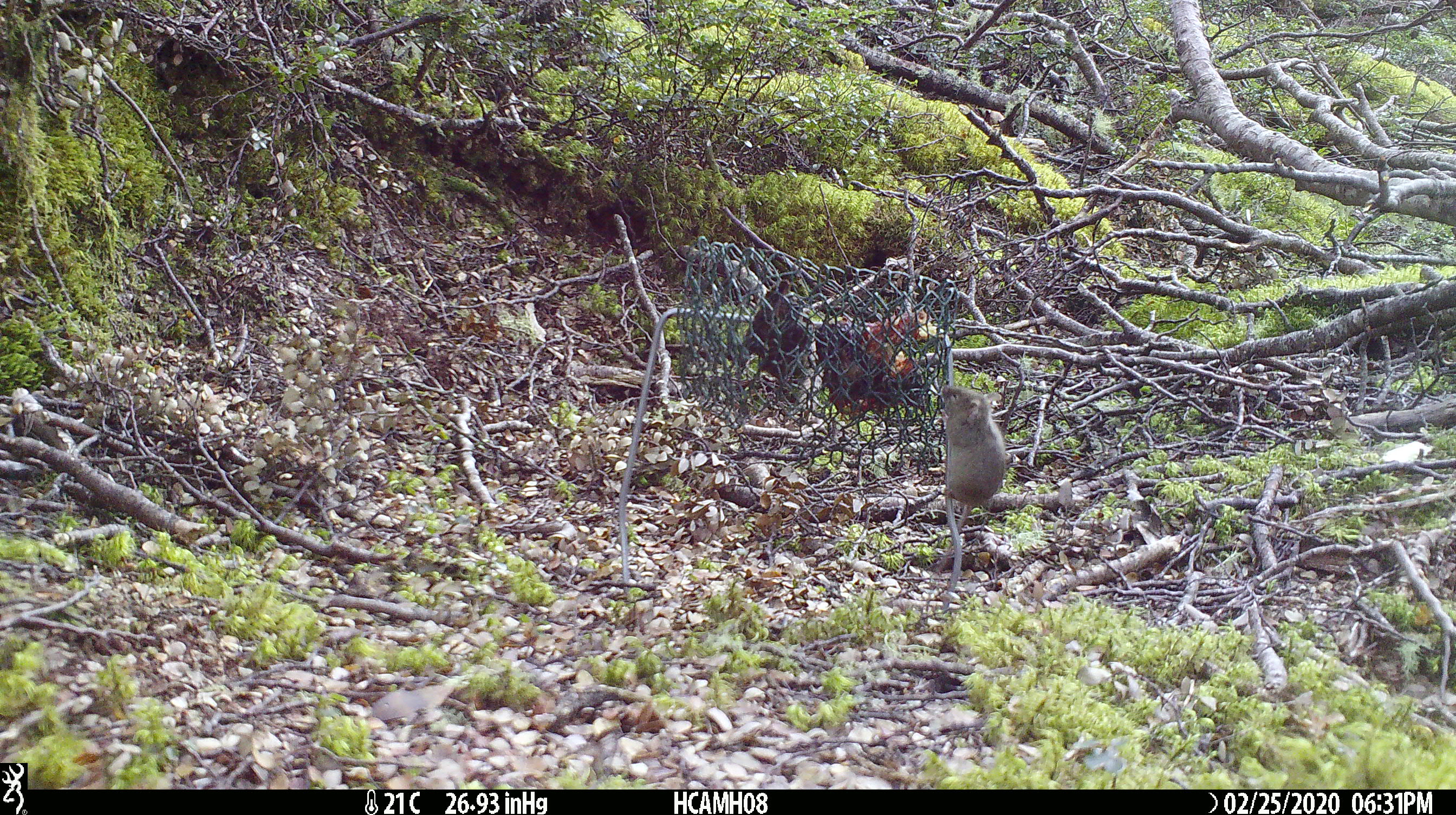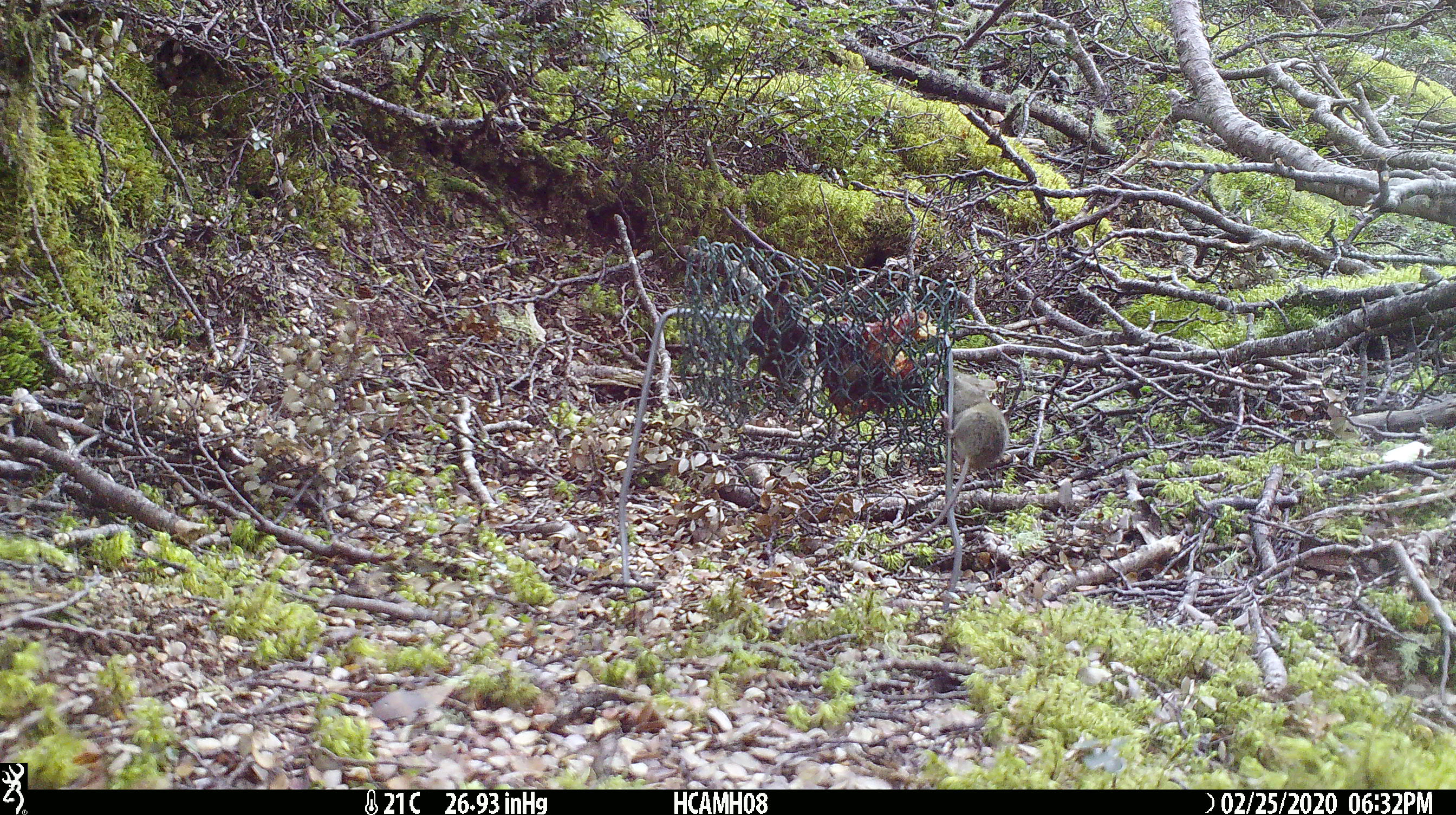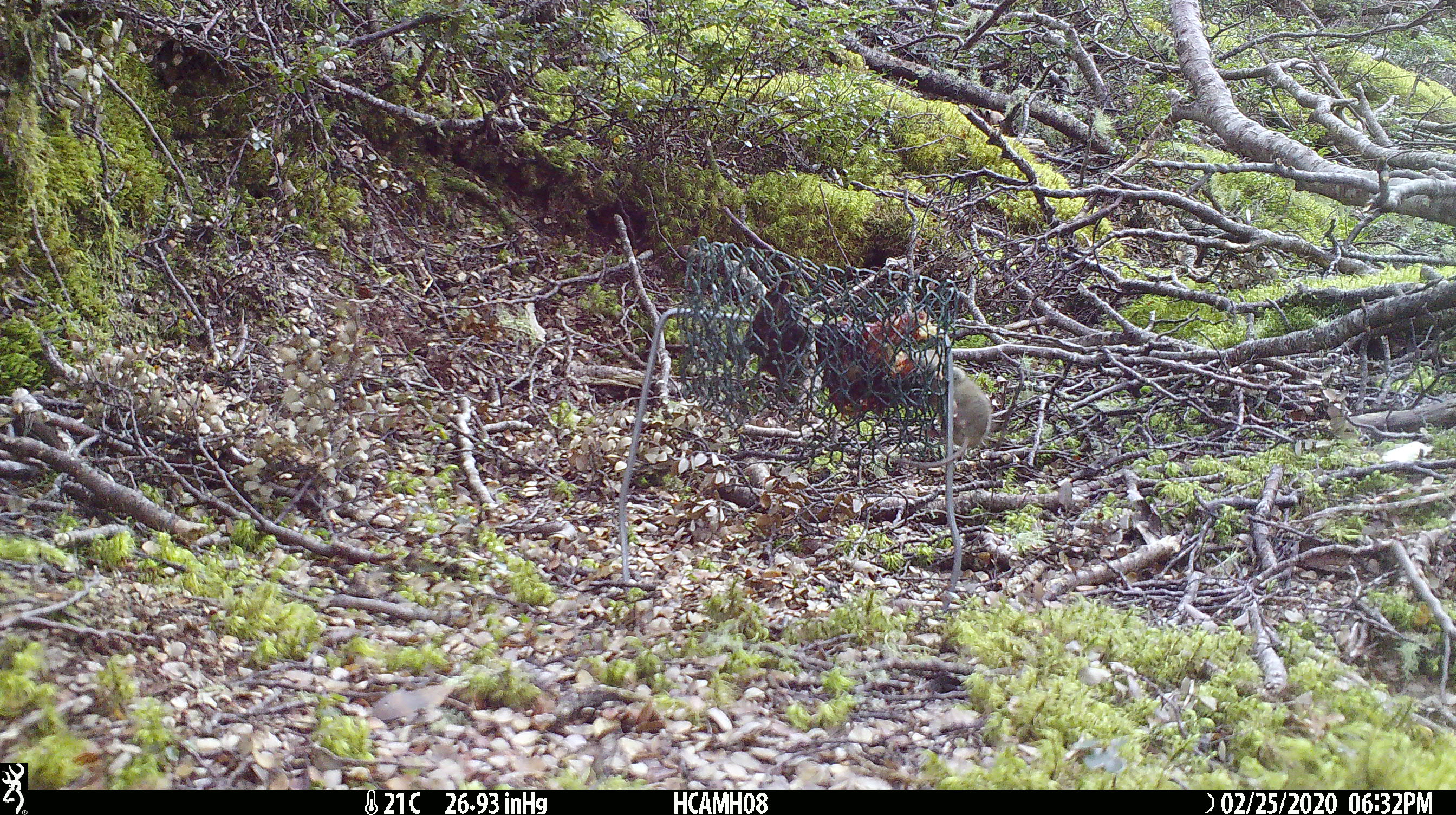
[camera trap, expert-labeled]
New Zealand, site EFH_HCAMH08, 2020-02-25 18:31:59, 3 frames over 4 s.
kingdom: Animalia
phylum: Chordata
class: Mammalia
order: Rodentia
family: Muridae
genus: Mus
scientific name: Mus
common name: mouse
Mouse (Mus).